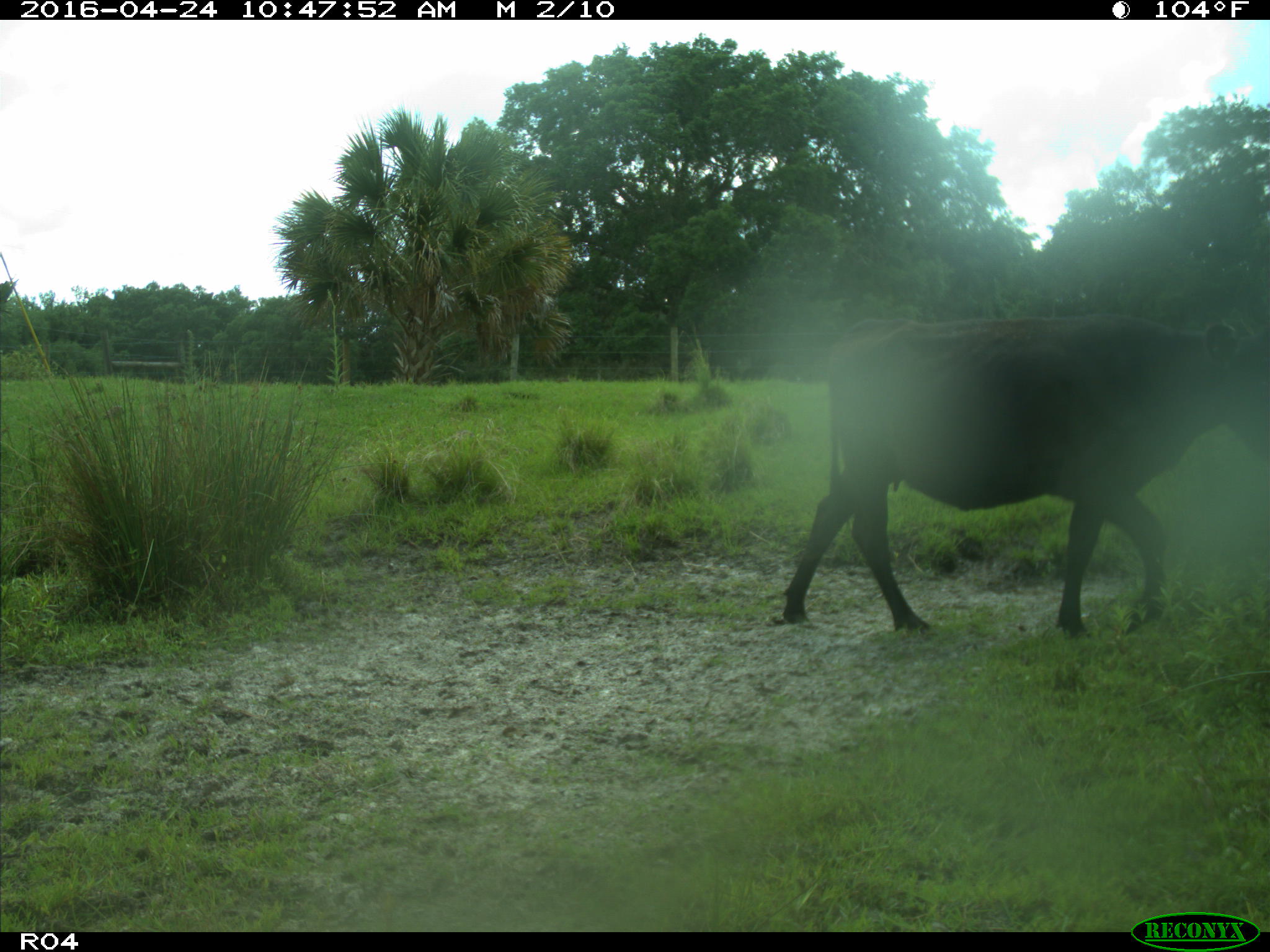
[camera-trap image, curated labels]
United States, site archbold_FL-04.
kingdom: Animalia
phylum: Chordata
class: Mammalia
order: Artiodactyla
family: Bovidae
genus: Bos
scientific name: Bos taurus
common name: domestic cow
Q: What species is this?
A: Bos taurus (domestic cow).